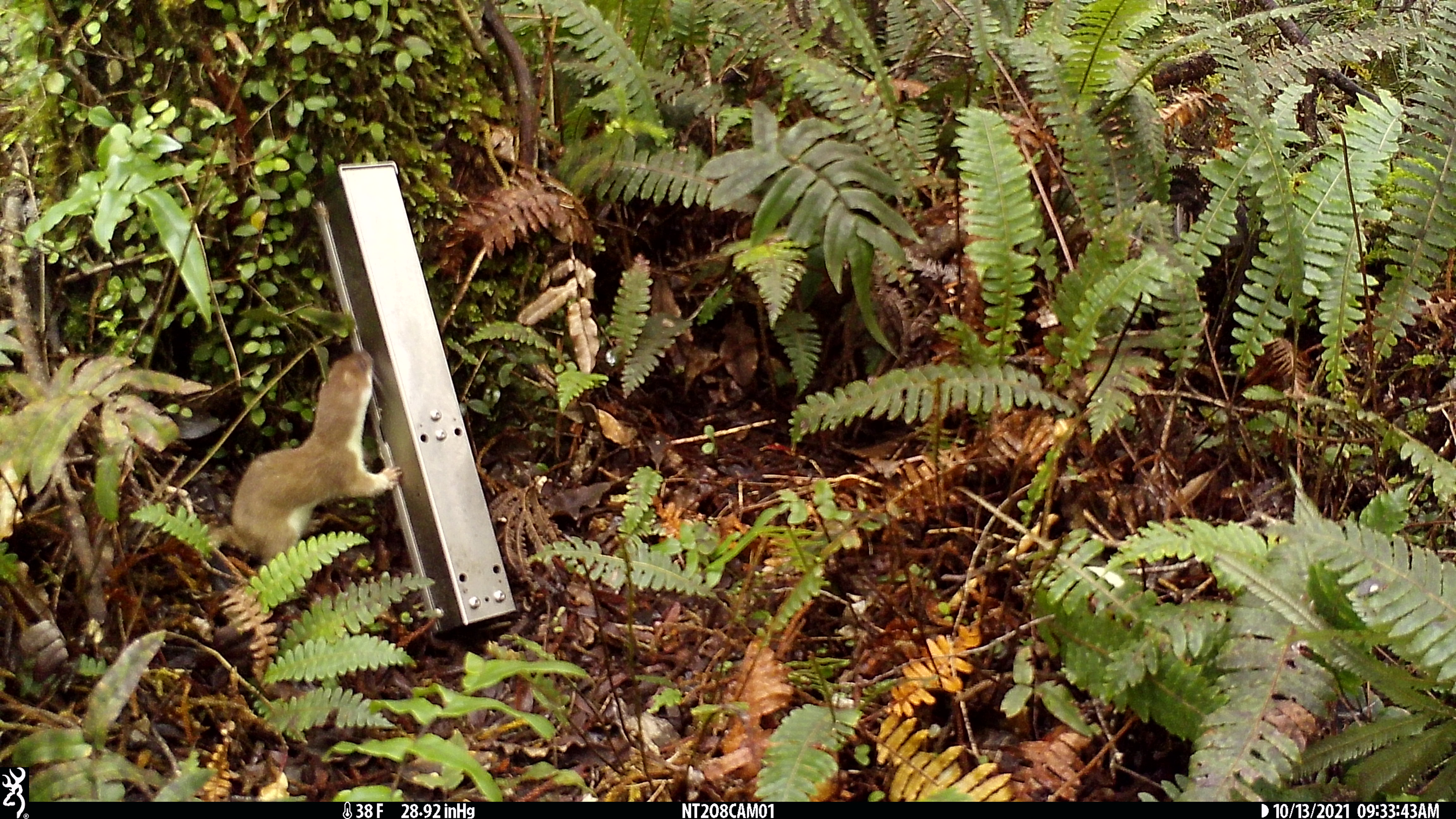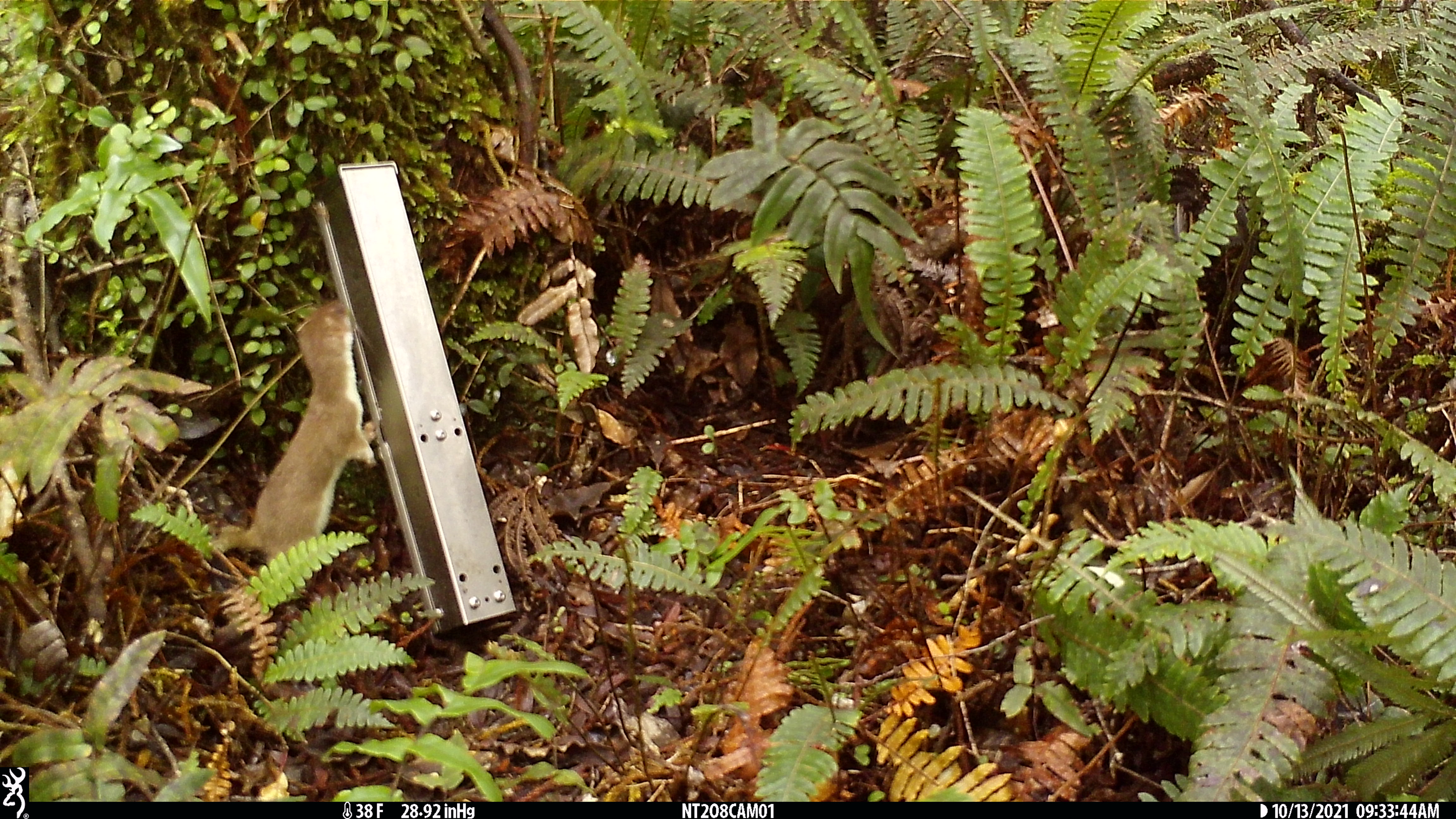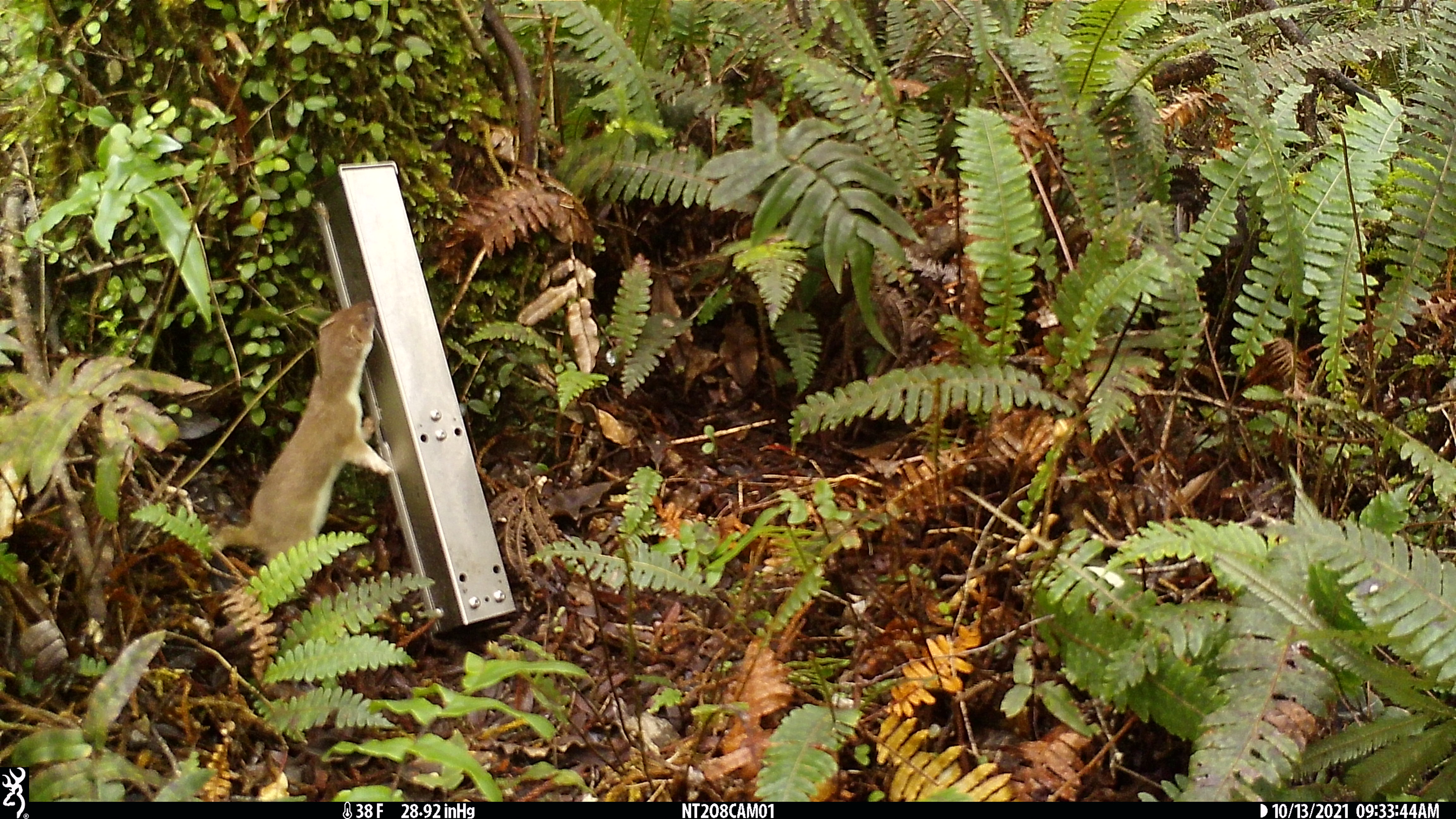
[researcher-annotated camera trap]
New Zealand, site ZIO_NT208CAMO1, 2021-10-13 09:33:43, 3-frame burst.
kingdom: Animalia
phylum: Chordata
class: Mammalia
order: Carnivora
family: Mustelidae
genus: Mustela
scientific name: Mustela erminea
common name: stoat